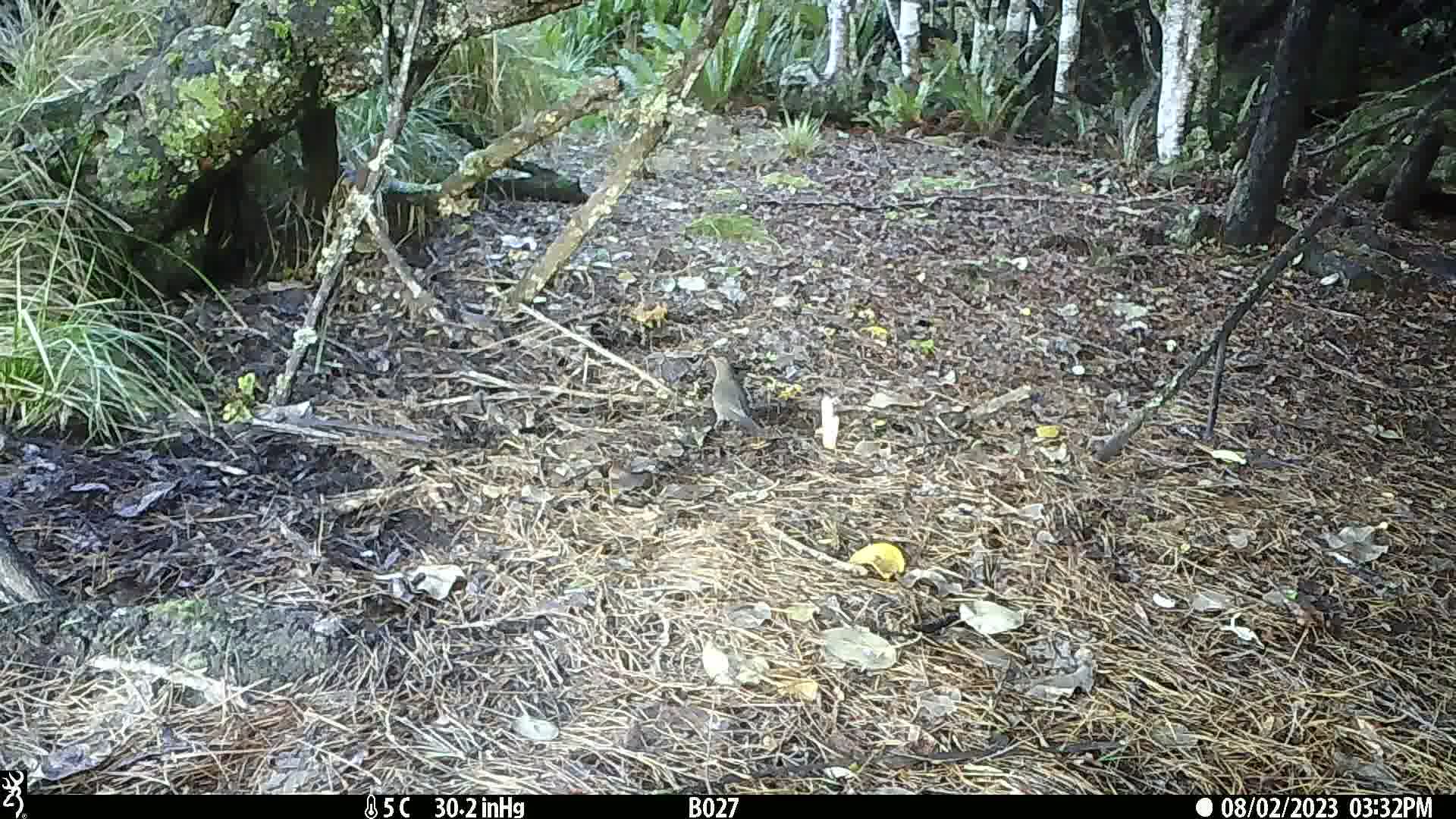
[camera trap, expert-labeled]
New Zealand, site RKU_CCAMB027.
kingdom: Animalia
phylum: Chordata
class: Aves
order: Passeriformes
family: Turdidae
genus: Turdus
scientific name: Turdus merula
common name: eurasian blackbird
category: blackbird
Blackbird (eurasian blackbird) (Turdus merula).